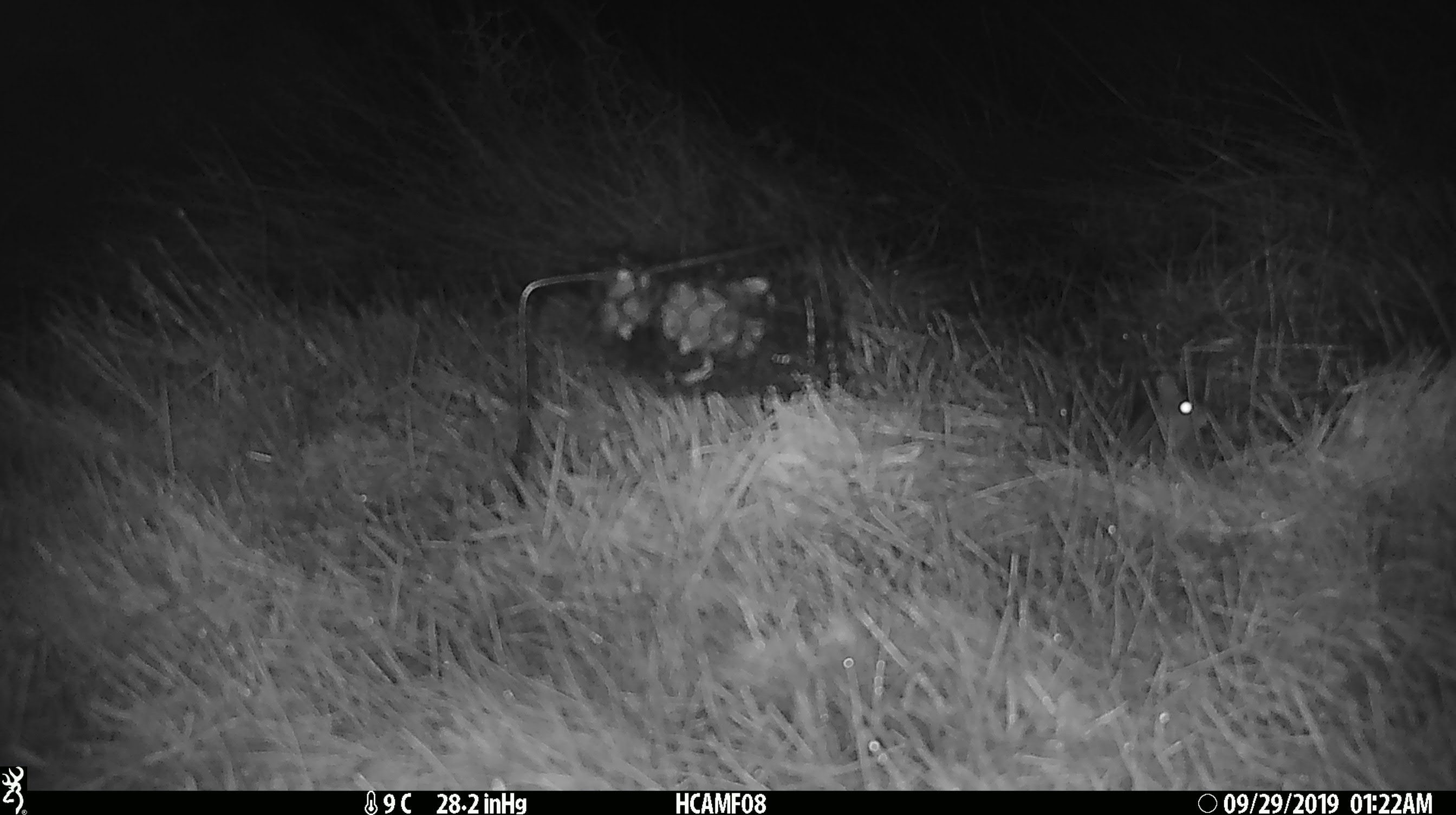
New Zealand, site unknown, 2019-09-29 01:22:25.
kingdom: Animalia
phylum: Chordata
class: Mammalia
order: Rodentia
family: Muridae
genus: Mus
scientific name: Mus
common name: mouse